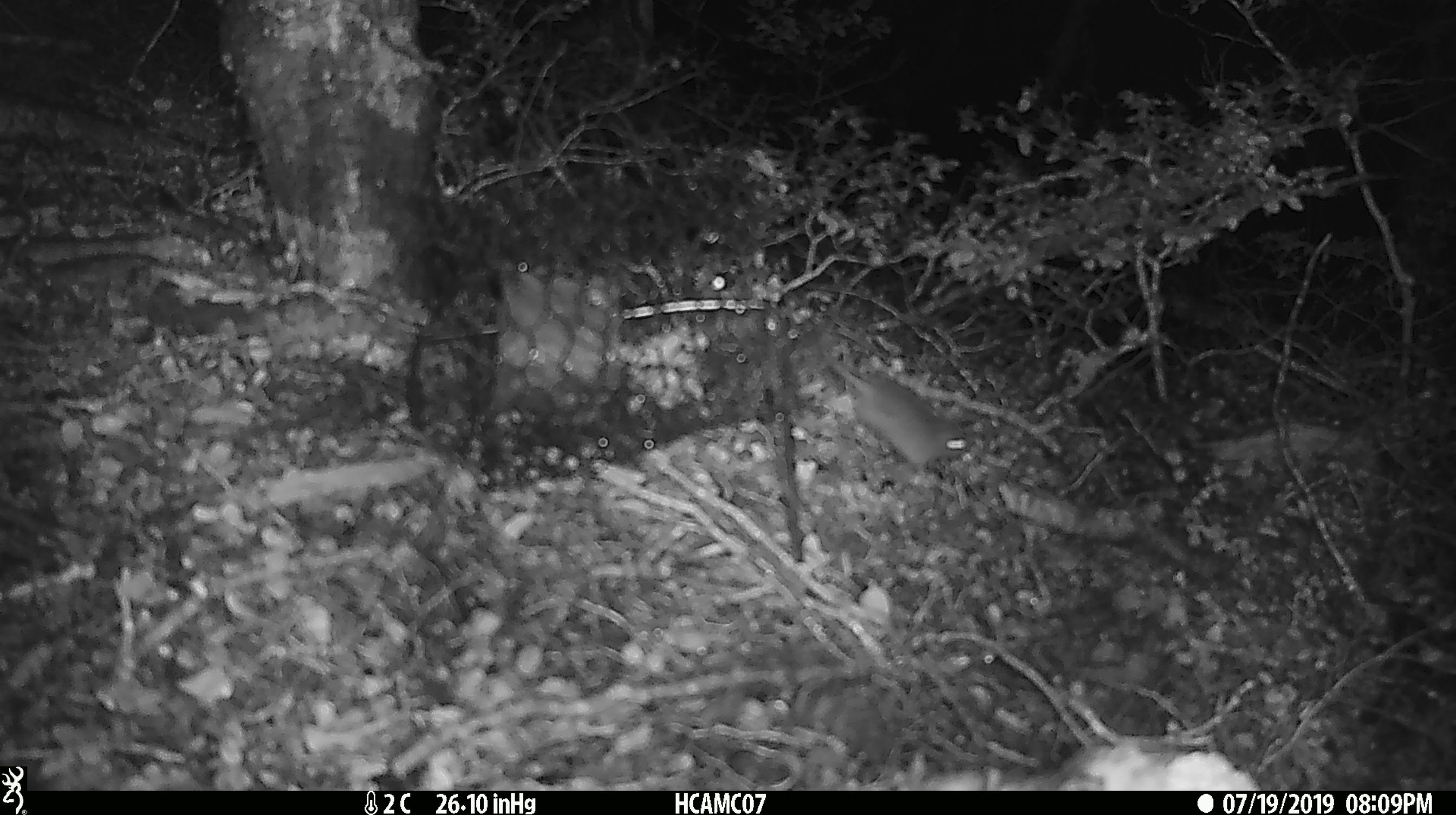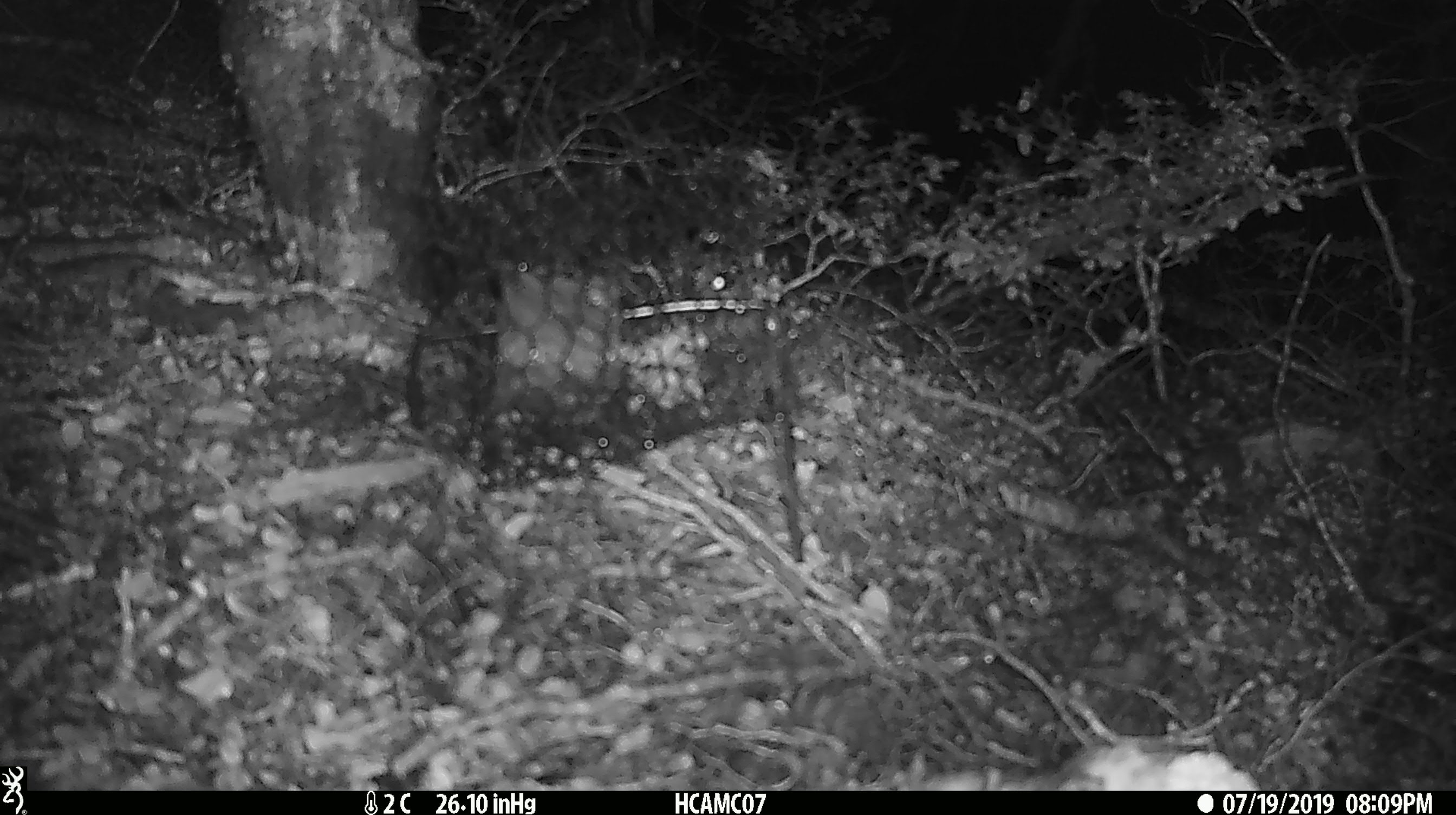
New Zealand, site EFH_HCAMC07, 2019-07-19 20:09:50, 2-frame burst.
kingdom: Animalia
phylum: Chordata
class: Mammalia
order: Rodentia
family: Muridae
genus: Mus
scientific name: Mus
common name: mouse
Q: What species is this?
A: Mouse (Mus).